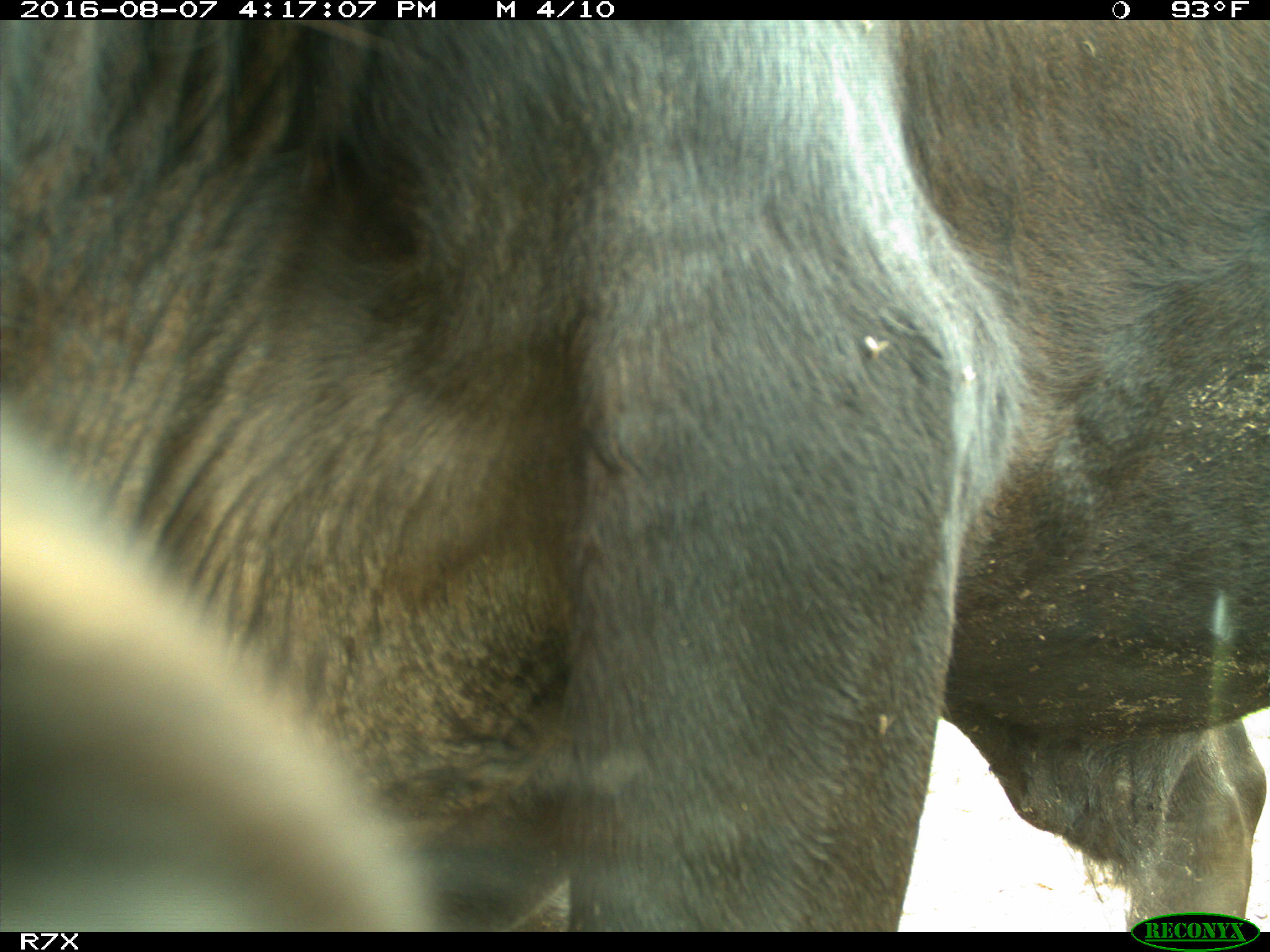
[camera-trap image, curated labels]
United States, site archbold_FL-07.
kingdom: Animalia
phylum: Chordata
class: Mammalia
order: Artiodactyla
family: Bovidae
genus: Bos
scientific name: Bos taurus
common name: domestic cow